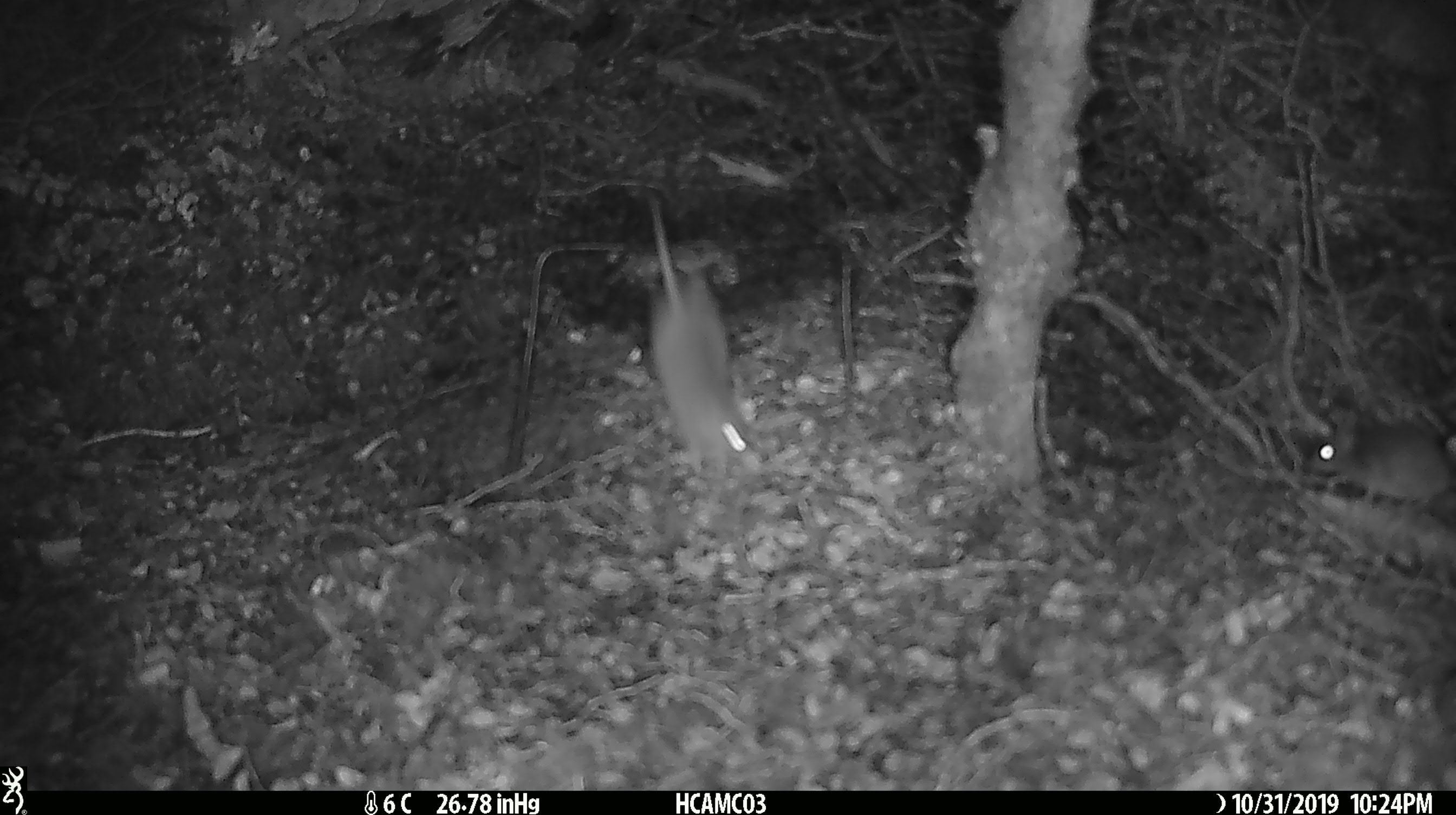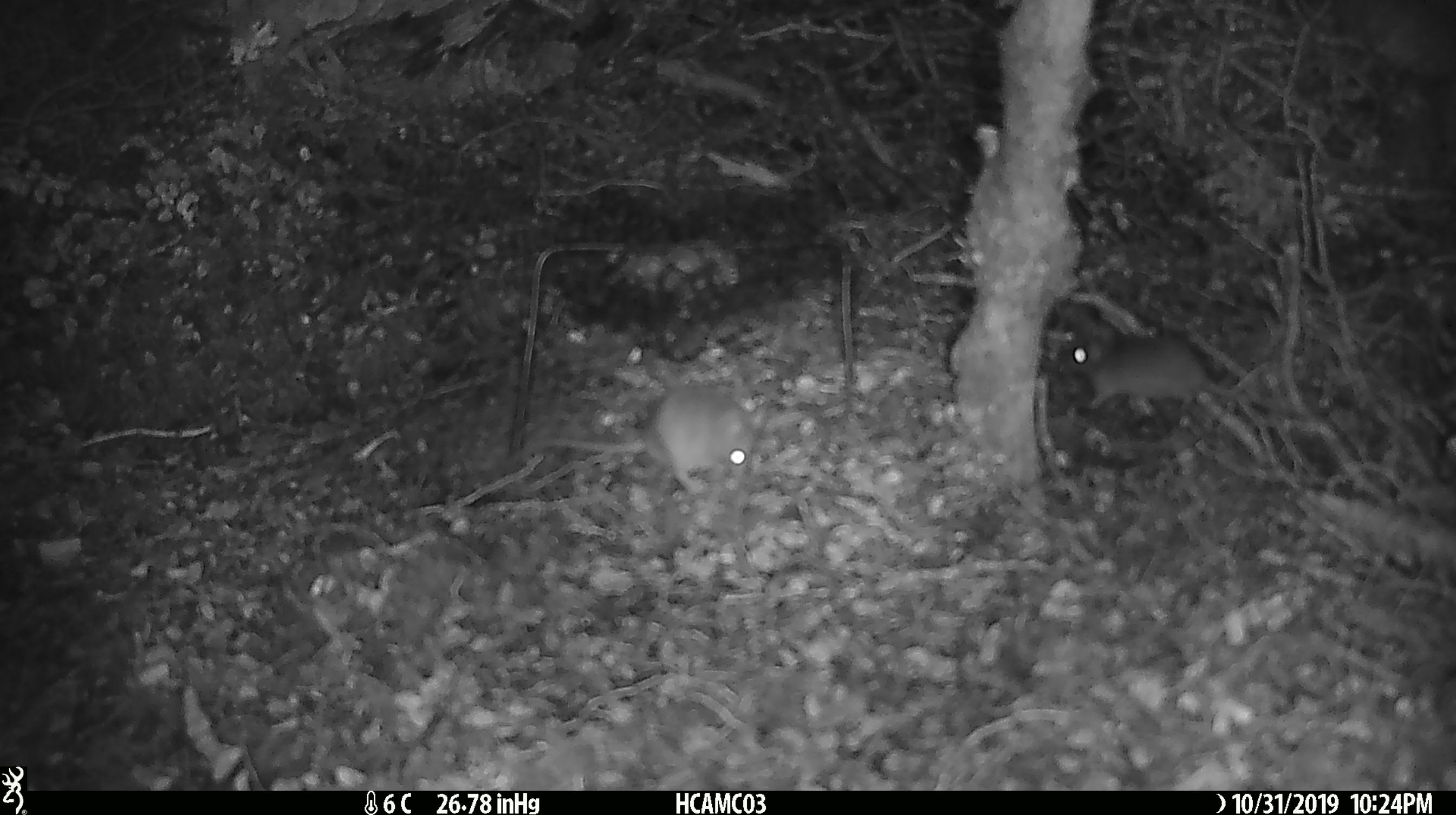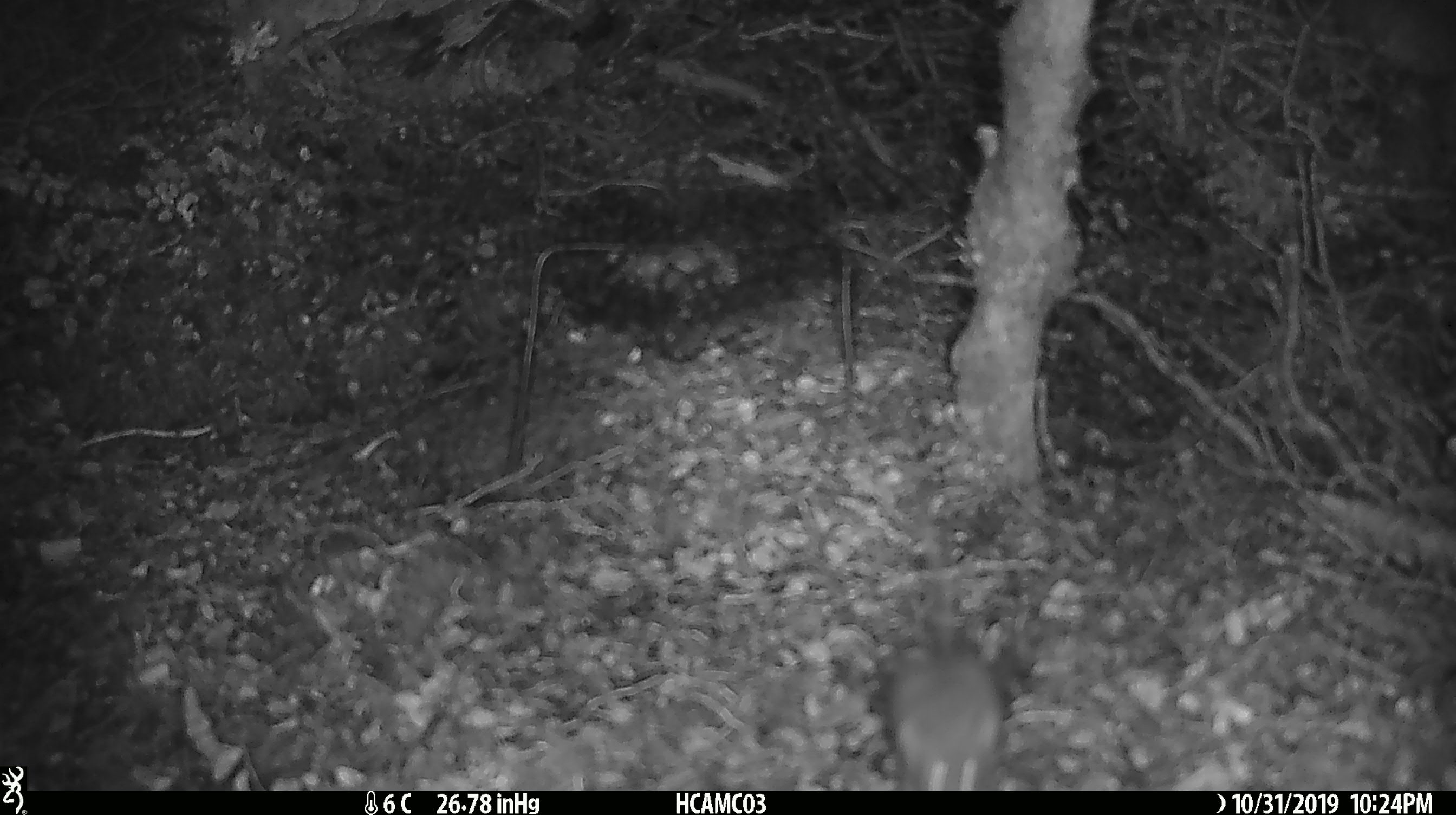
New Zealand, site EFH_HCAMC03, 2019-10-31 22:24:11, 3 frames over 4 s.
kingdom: Animalia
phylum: Chordata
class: Mammalia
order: Rodentia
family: Muridae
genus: Mus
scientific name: Mus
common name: mouse